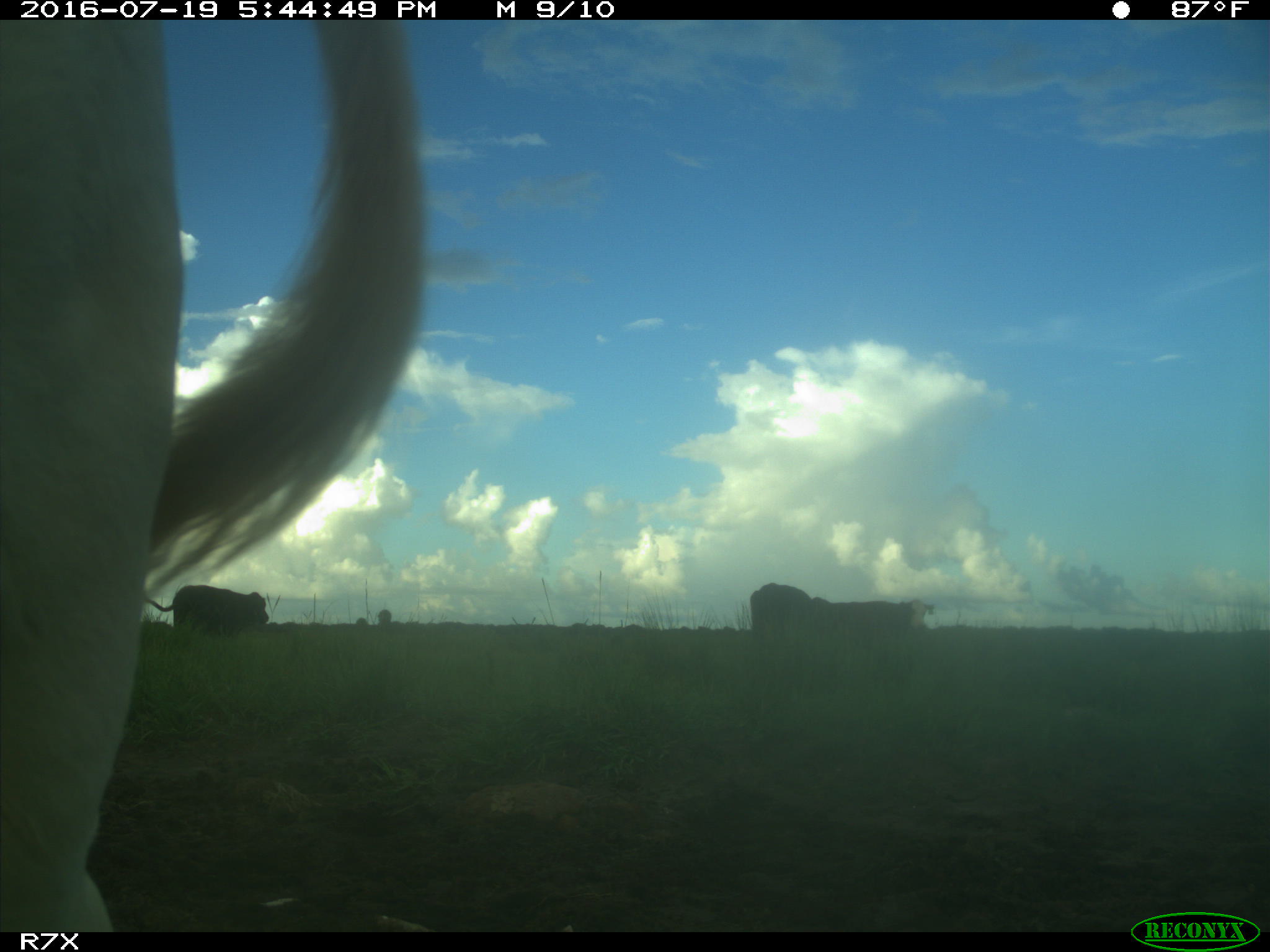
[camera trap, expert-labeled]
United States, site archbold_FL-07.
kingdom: Animalia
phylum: Chordata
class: Mammalia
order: Artiodactyla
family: Bovidae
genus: Bos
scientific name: Bos taurus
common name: domestic cow